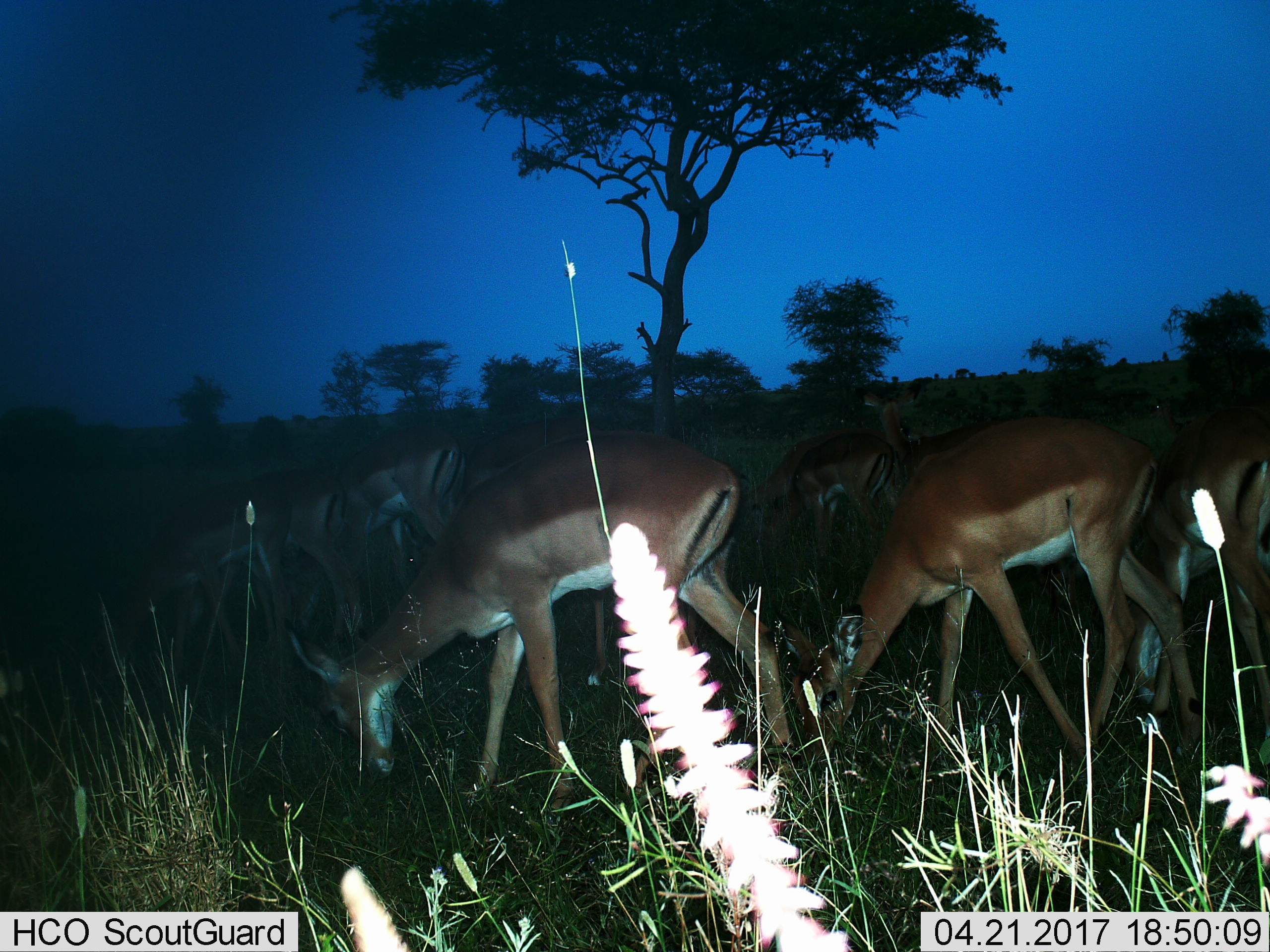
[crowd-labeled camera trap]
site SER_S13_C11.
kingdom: Animalia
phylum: Chordata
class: Mammalia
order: Artiodactyla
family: Bovidae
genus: Aepyceros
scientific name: Aepyceros melampus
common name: impala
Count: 9.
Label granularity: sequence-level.